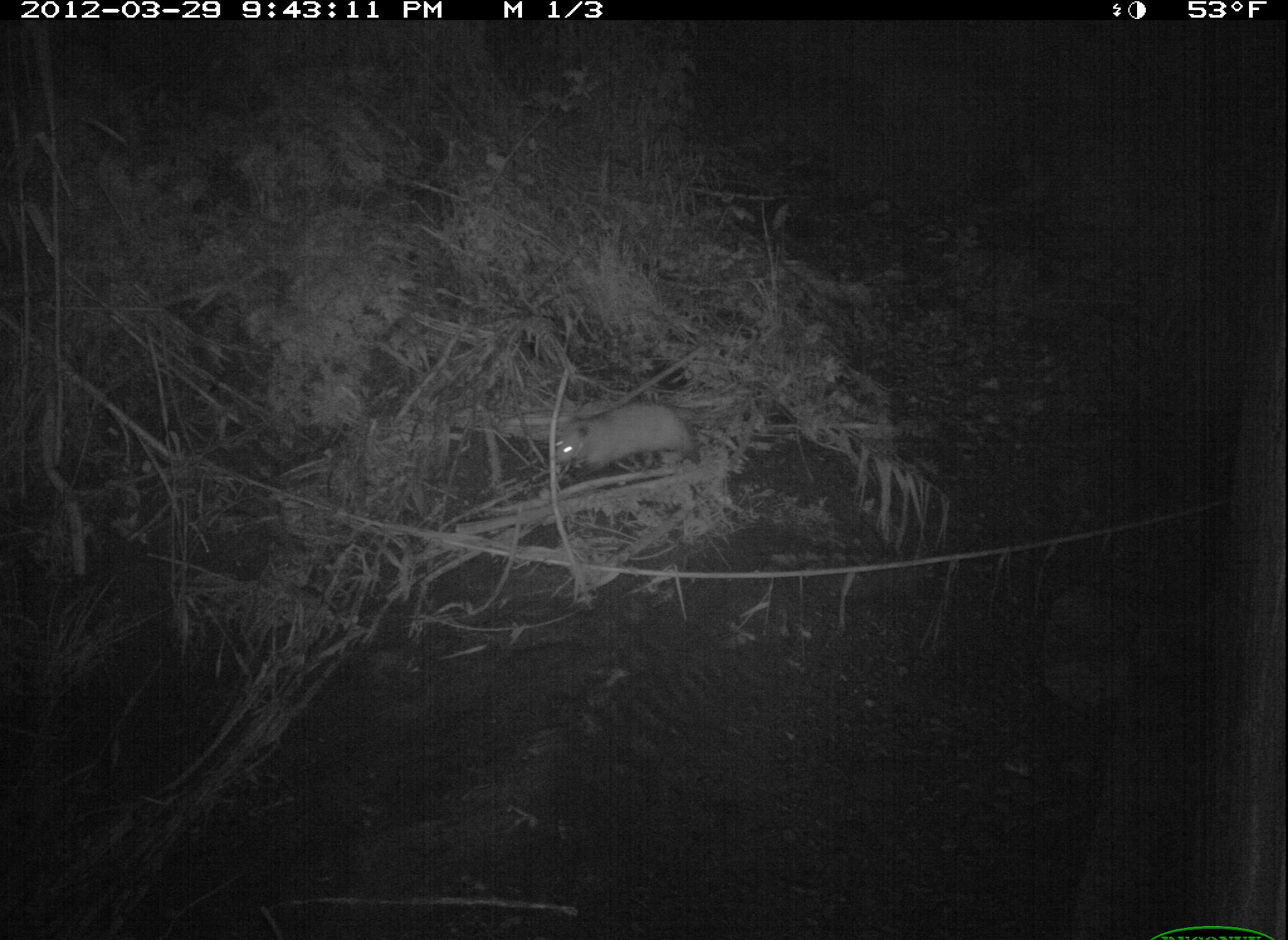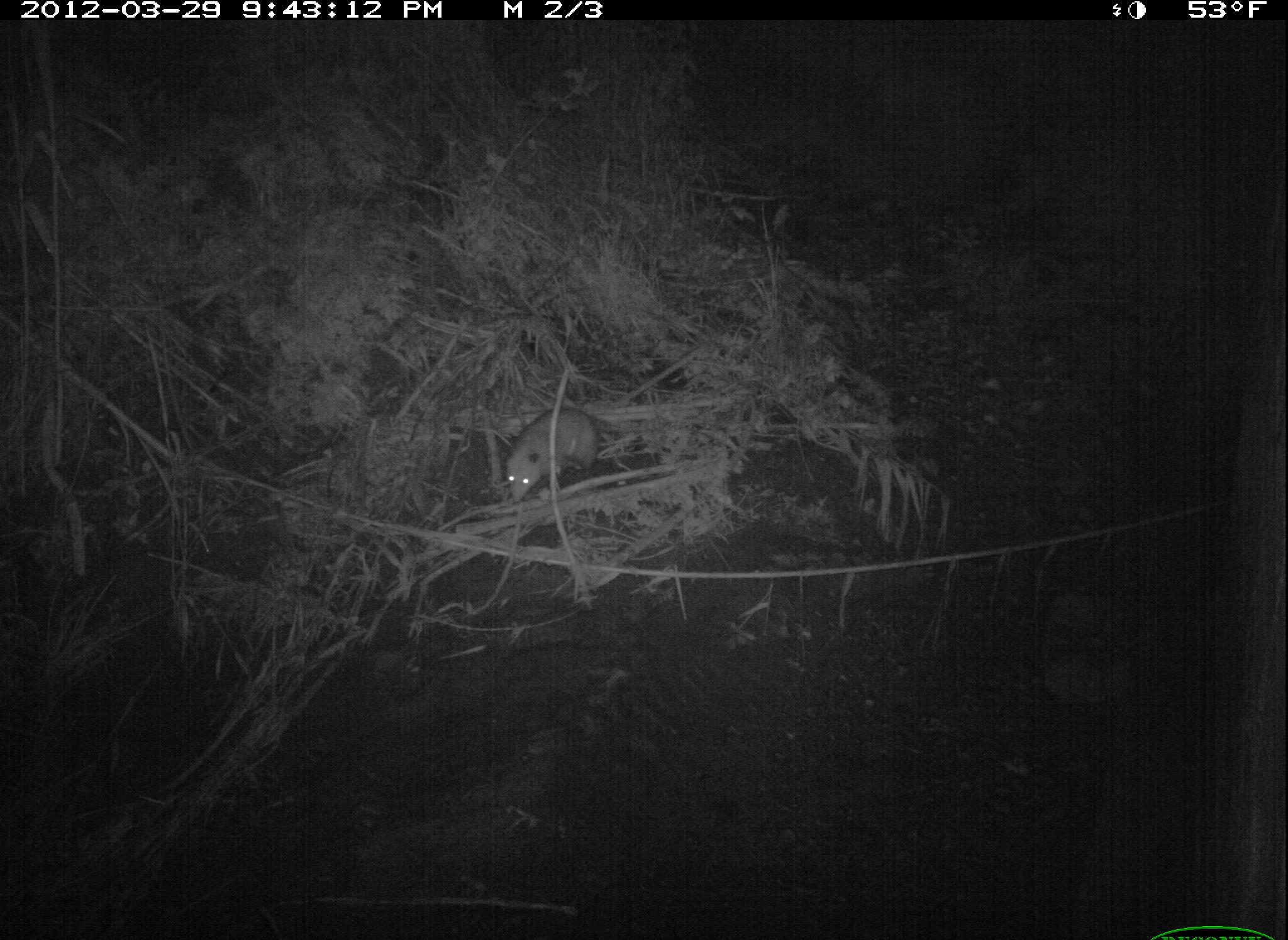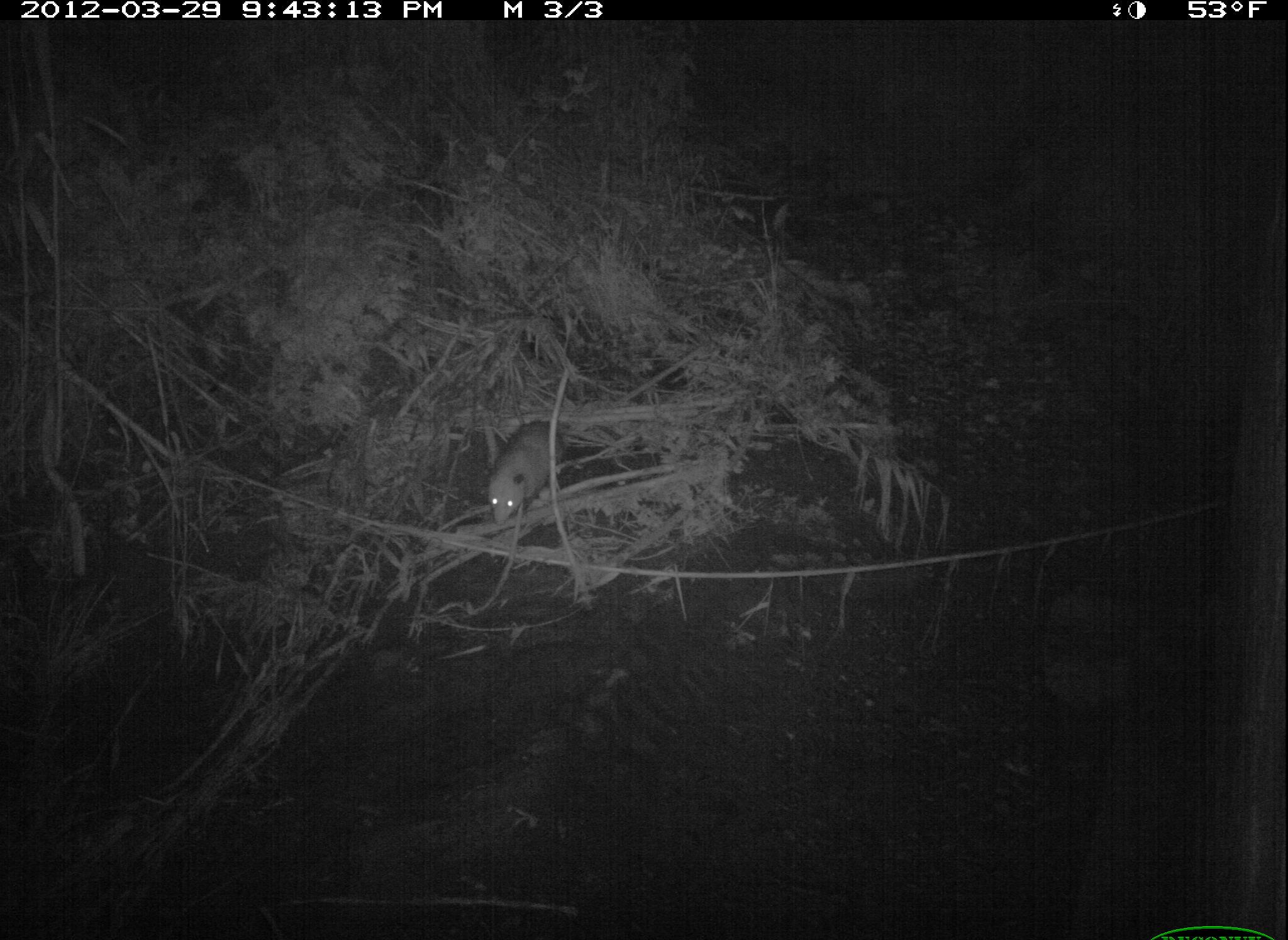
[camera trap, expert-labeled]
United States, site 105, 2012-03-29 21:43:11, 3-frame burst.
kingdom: Animalia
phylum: Chordata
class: Mammalia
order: Didelphimorphia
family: Didelphidae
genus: Didelphis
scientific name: Didelphis virginiana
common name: virginia opossum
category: opossum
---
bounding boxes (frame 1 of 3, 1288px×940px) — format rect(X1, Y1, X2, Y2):
opossum: rect(544, 398, 705, 486)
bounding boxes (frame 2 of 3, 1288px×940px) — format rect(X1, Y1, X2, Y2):
opossum: rect(501, 403, 604, 512)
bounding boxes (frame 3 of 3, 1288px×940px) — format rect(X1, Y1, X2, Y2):
opossum: rect(467, 401, 567, 528)